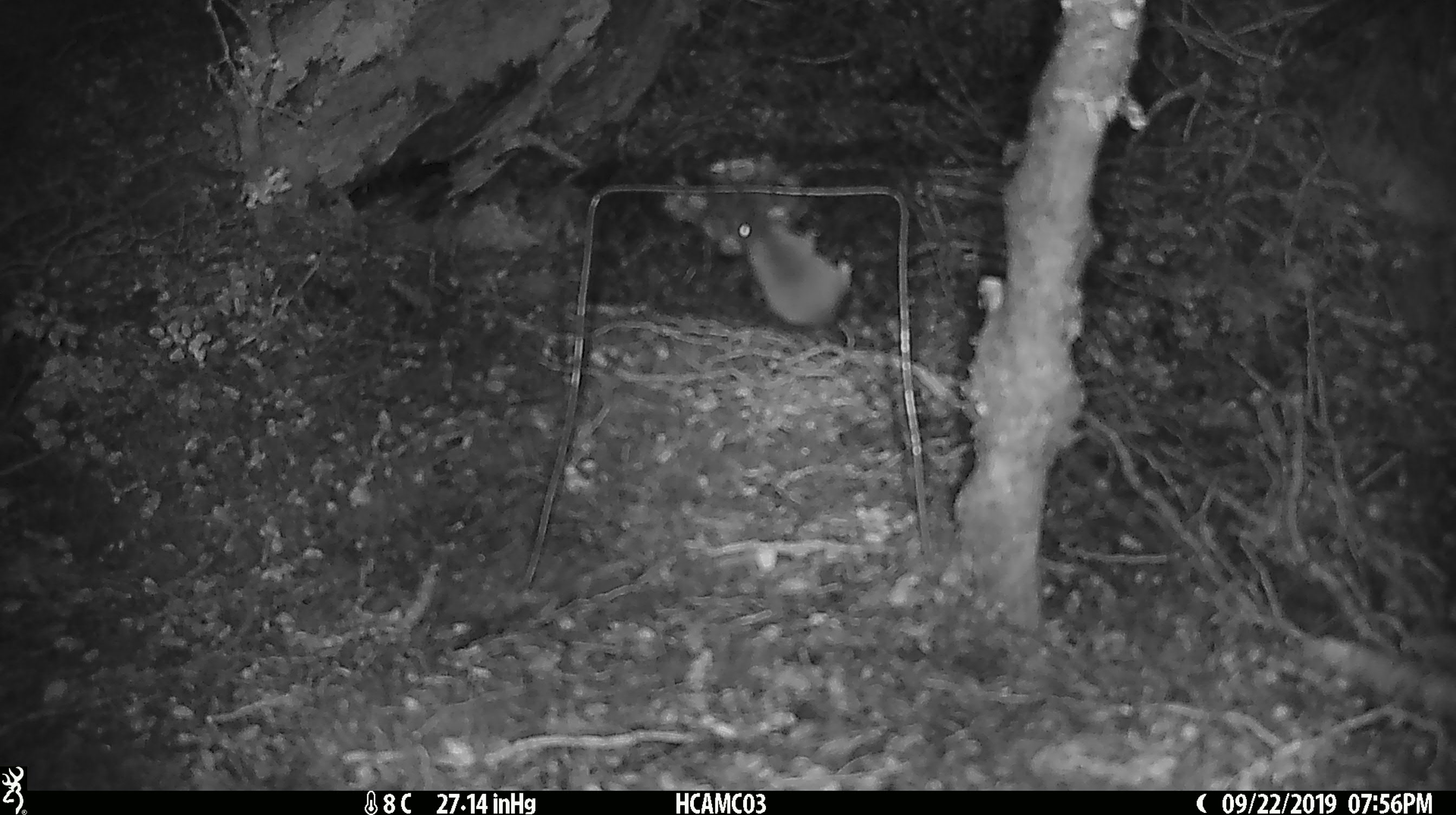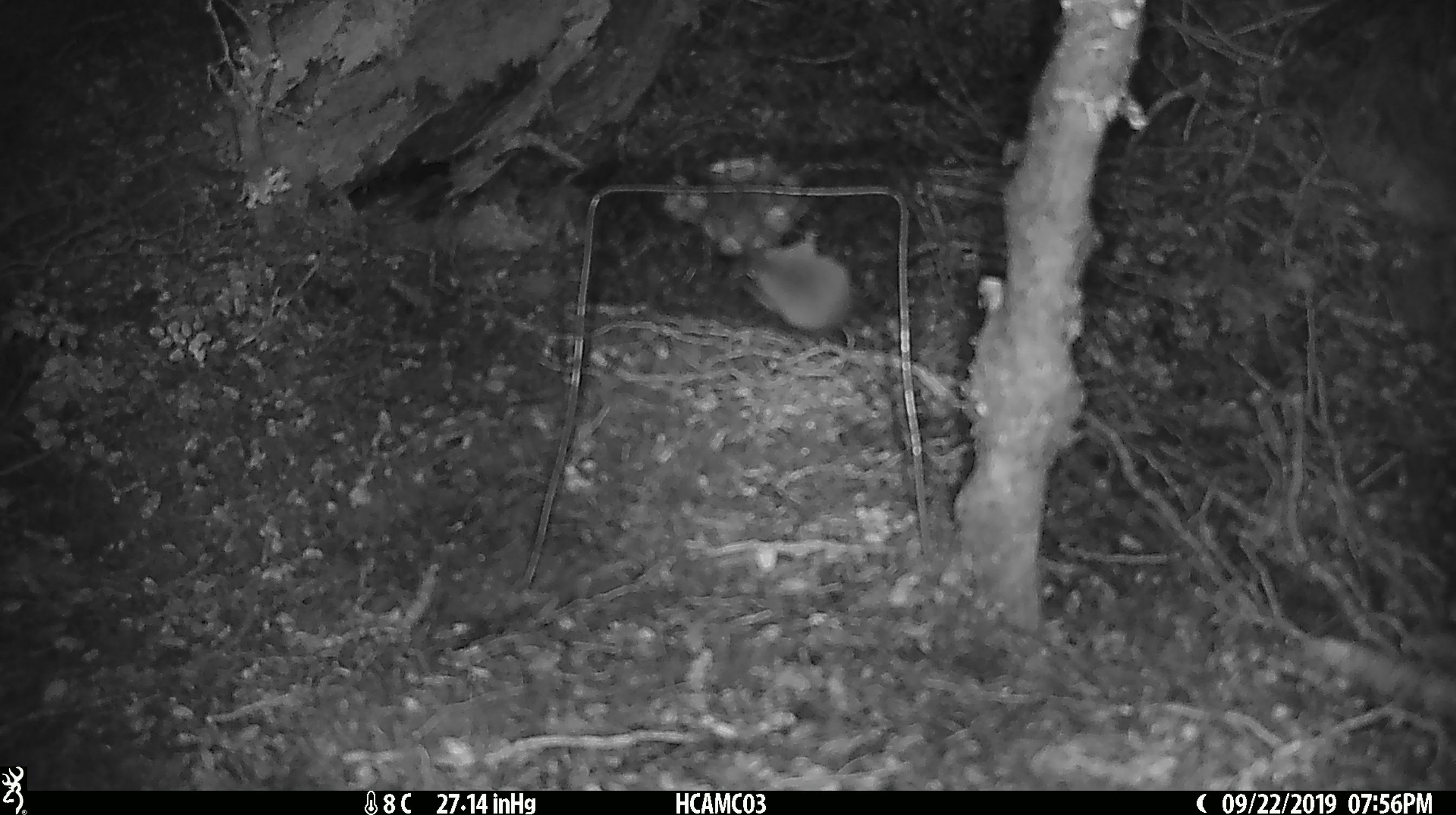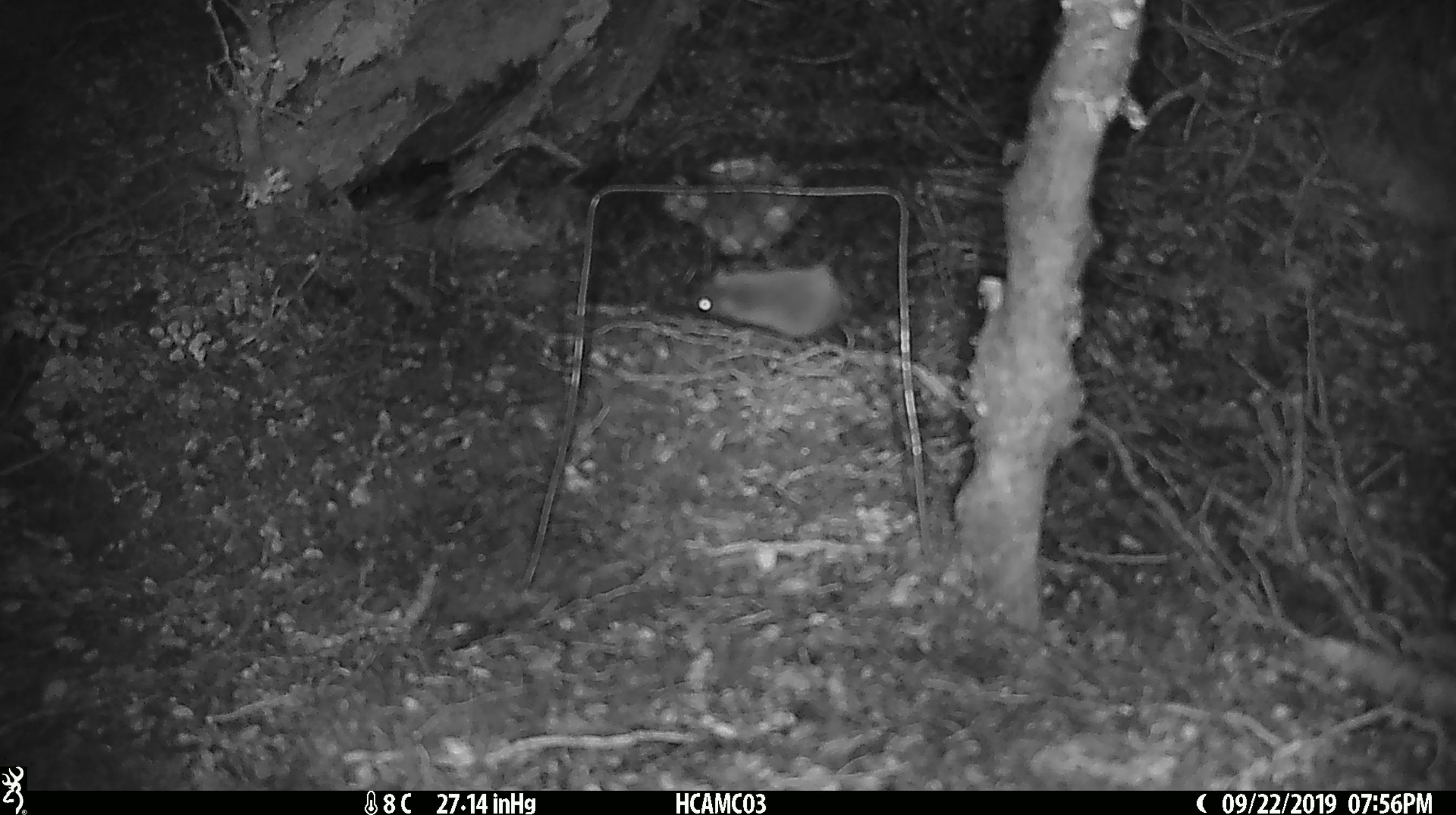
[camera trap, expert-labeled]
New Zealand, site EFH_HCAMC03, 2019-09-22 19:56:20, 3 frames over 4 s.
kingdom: Animalia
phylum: Chordata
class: Mammalia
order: Rodentia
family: Muridae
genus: Mus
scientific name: Mus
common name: mouse